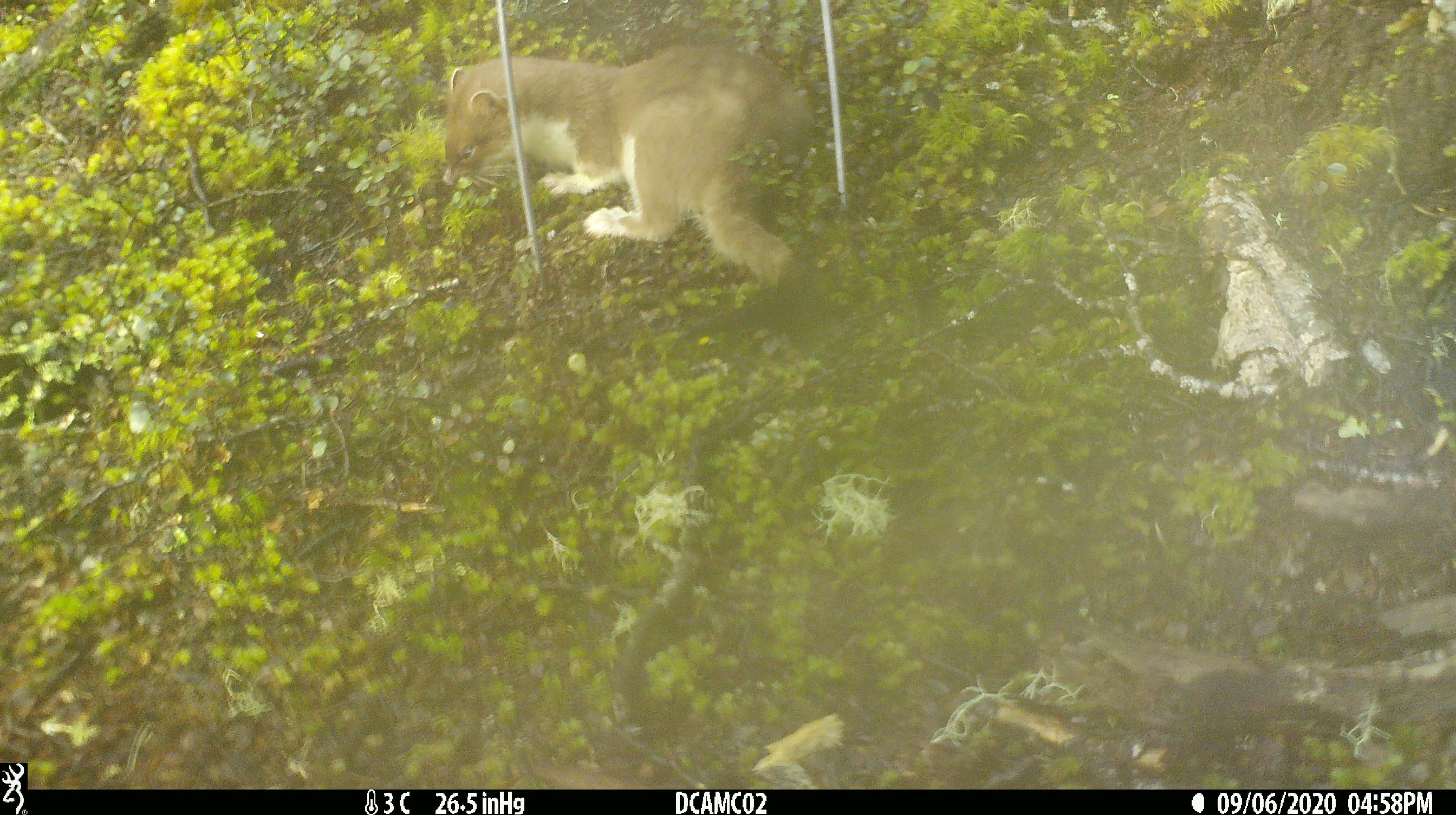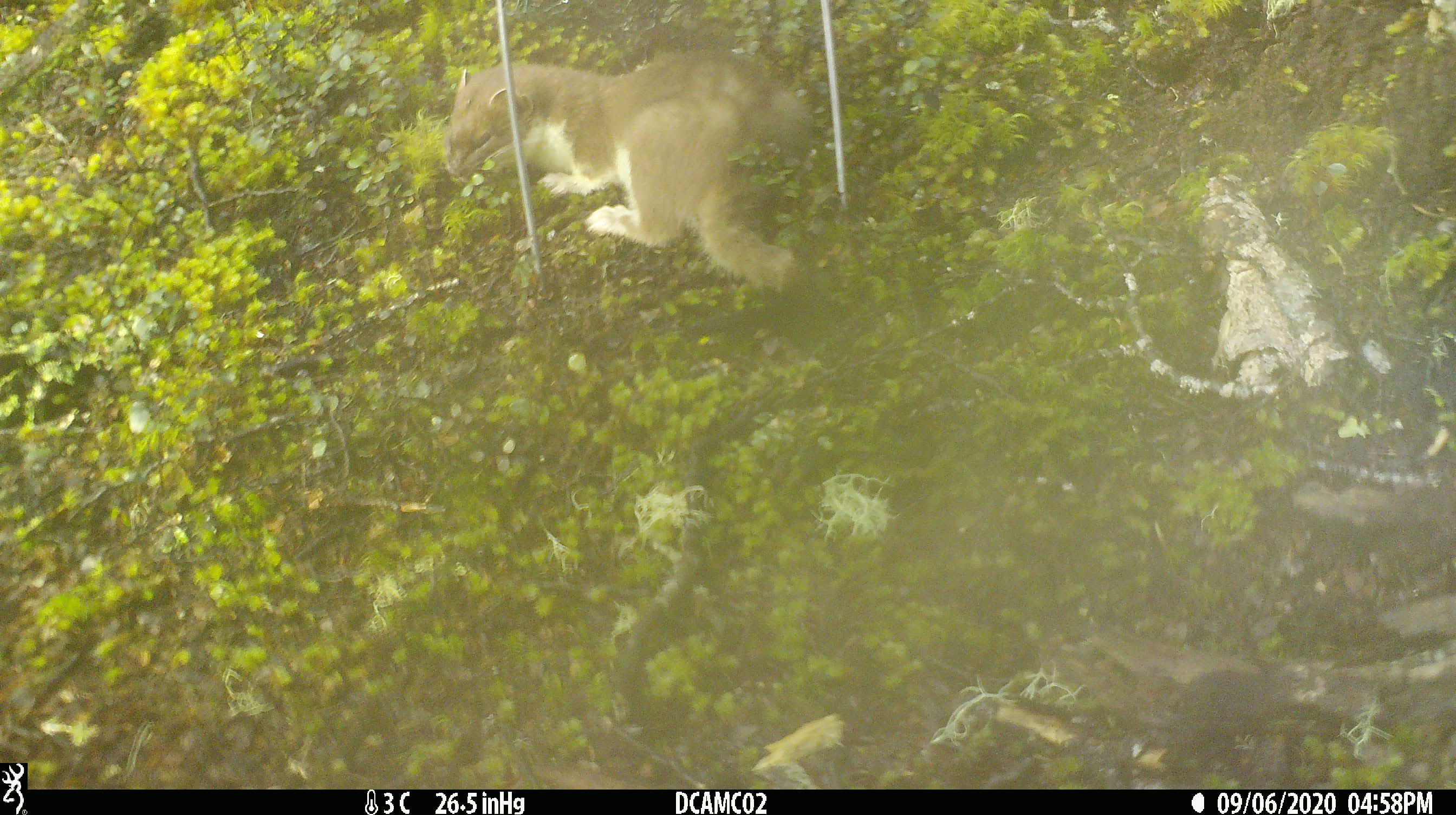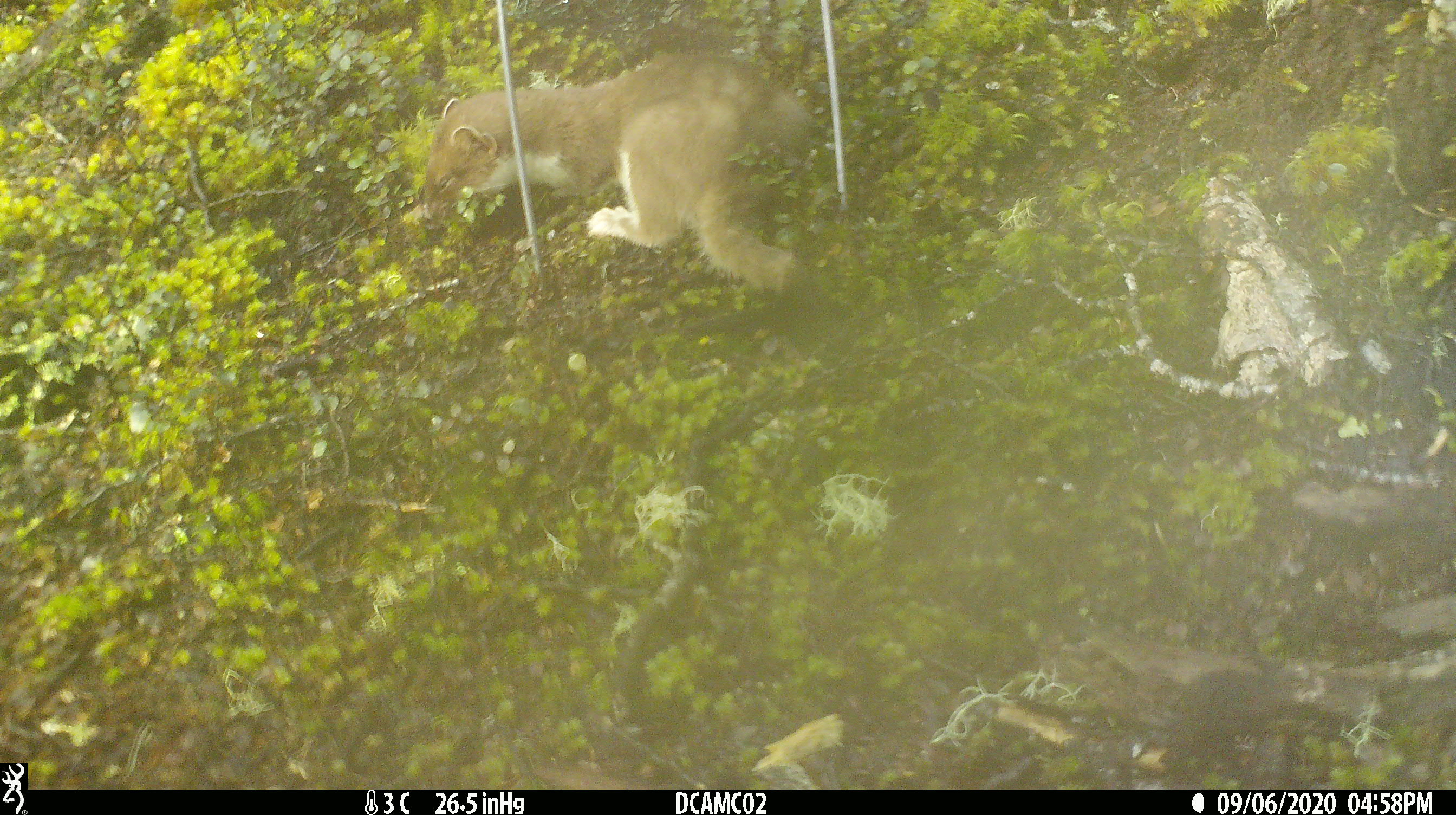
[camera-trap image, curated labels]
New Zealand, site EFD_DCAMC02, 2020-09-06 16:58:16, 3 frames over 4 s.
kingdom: Animalia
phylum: Chordata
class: Mammalia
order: Carnivora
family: Mustelidae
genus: Mustela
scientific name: Mustela erminea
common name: stoat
Stoat (Mustela erminea).